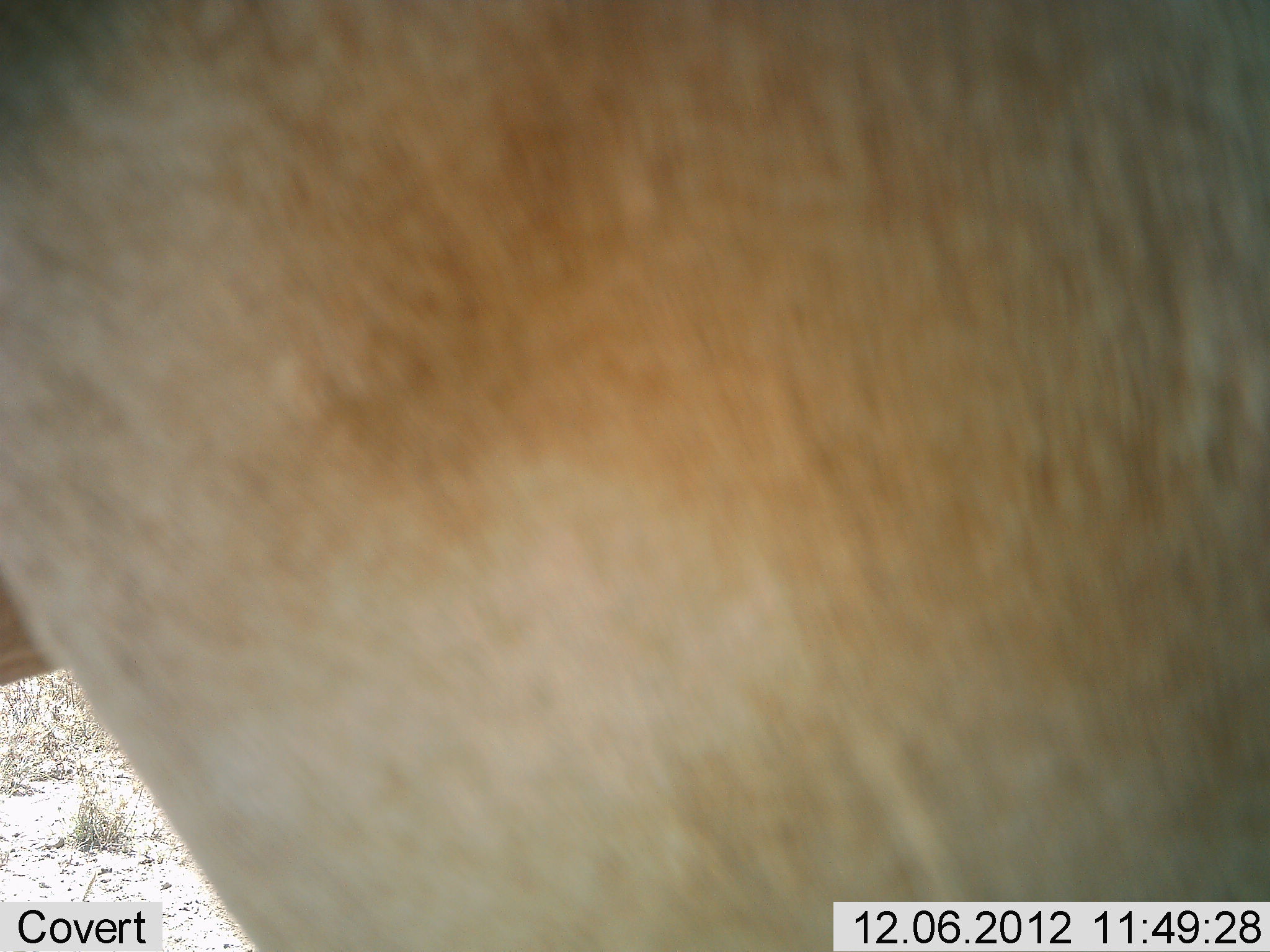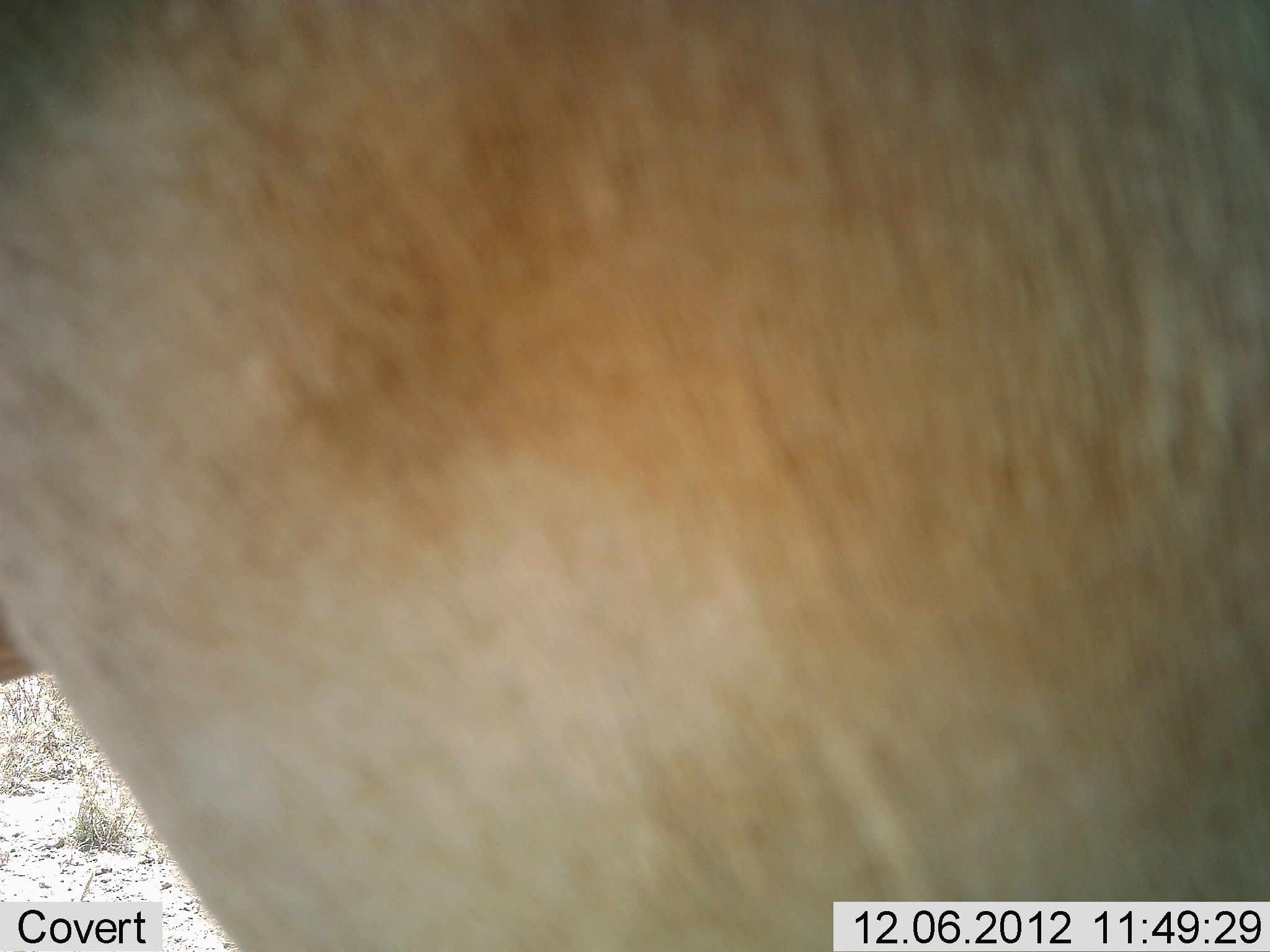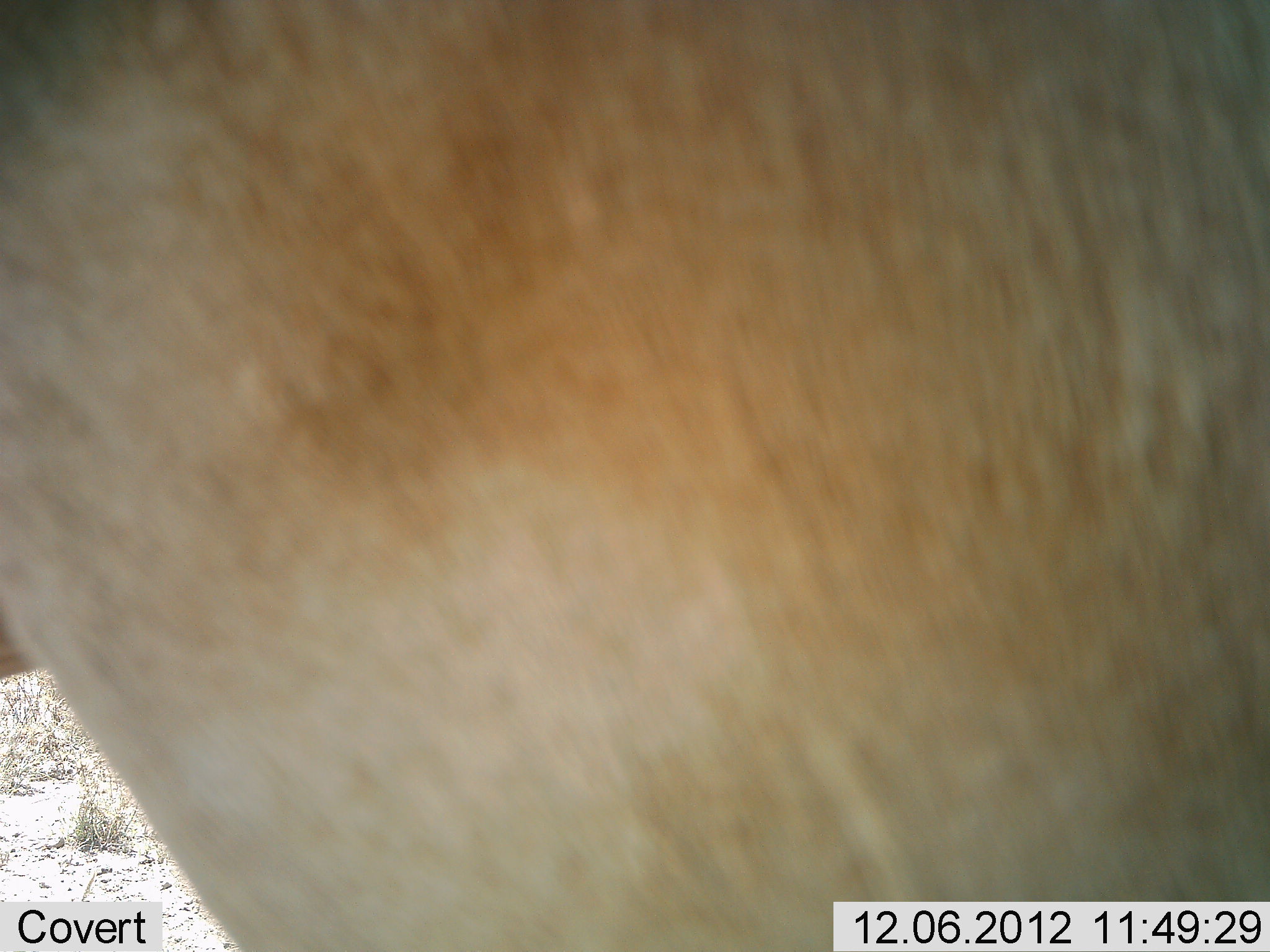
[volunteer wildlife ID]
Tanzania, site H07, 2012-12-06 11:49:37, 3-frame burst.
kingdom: Animalia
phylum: Chordata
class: Mammalia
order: Artiodactyla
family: Bovidae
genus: Alcelaphus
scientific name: Alcelaphus buselaphus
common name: hartebeest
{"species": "hartebeest (Alcelaphus buselaphus)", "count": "1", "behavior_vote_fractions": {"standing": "100%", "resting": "0%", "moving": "0%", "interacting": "0%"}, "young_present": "0%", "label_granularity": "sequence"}